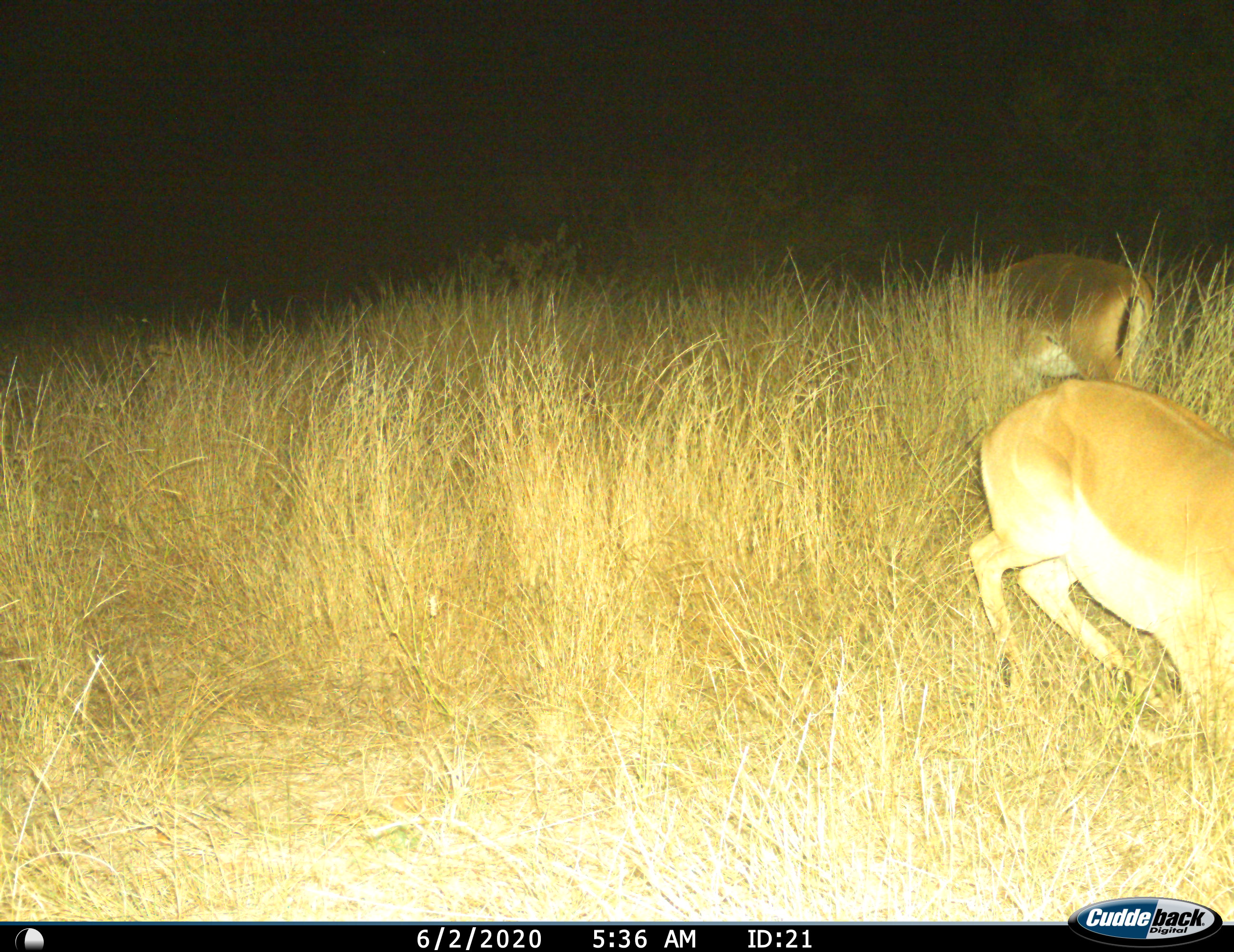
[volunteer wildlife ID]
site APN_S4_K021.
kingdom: Animalia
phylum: Chordata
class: Mammalia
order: Artiodactyla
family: Bovidae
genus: Aepyceros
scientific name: Aepyceros melampus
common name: impala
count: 2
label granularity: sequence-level